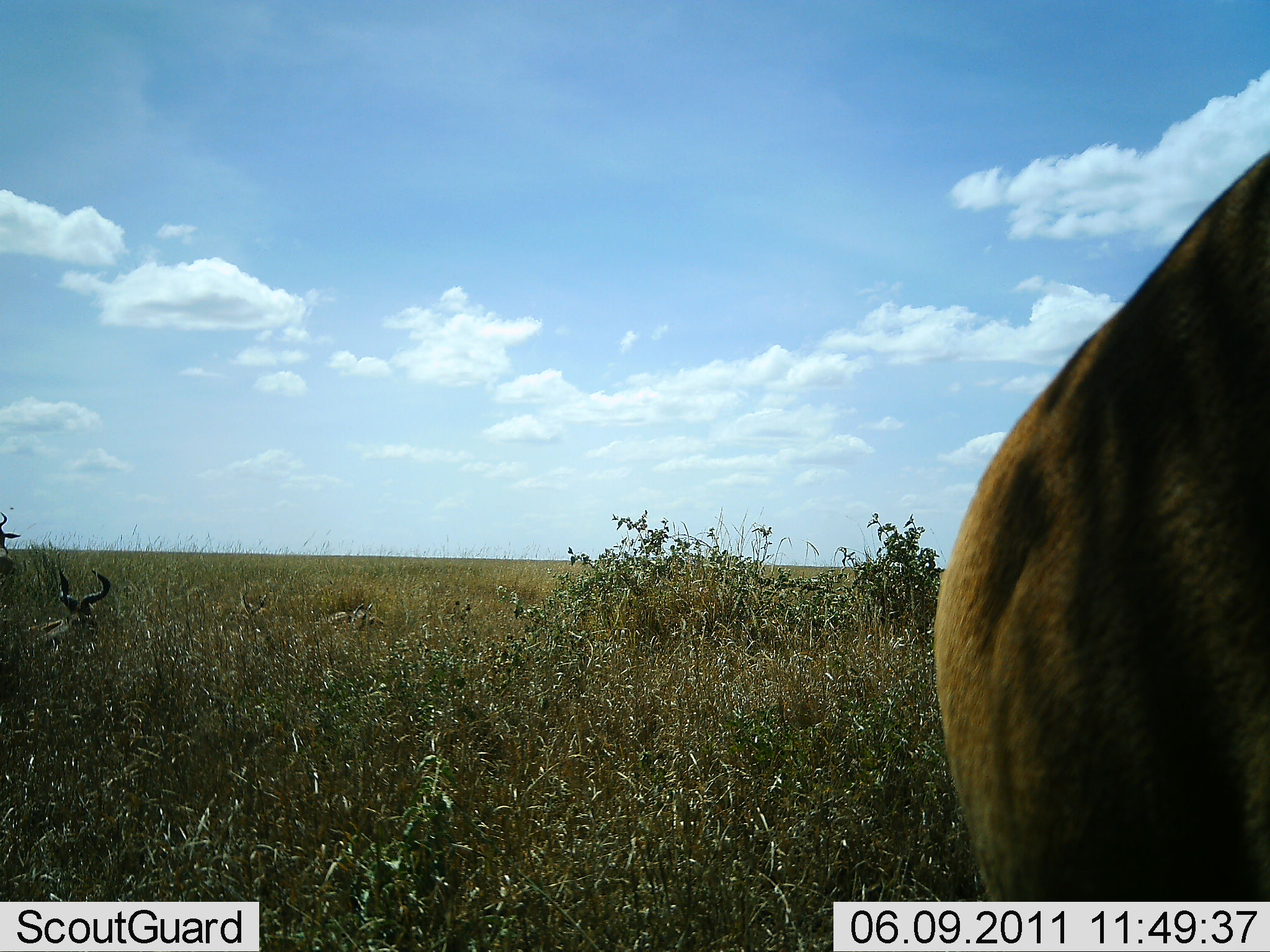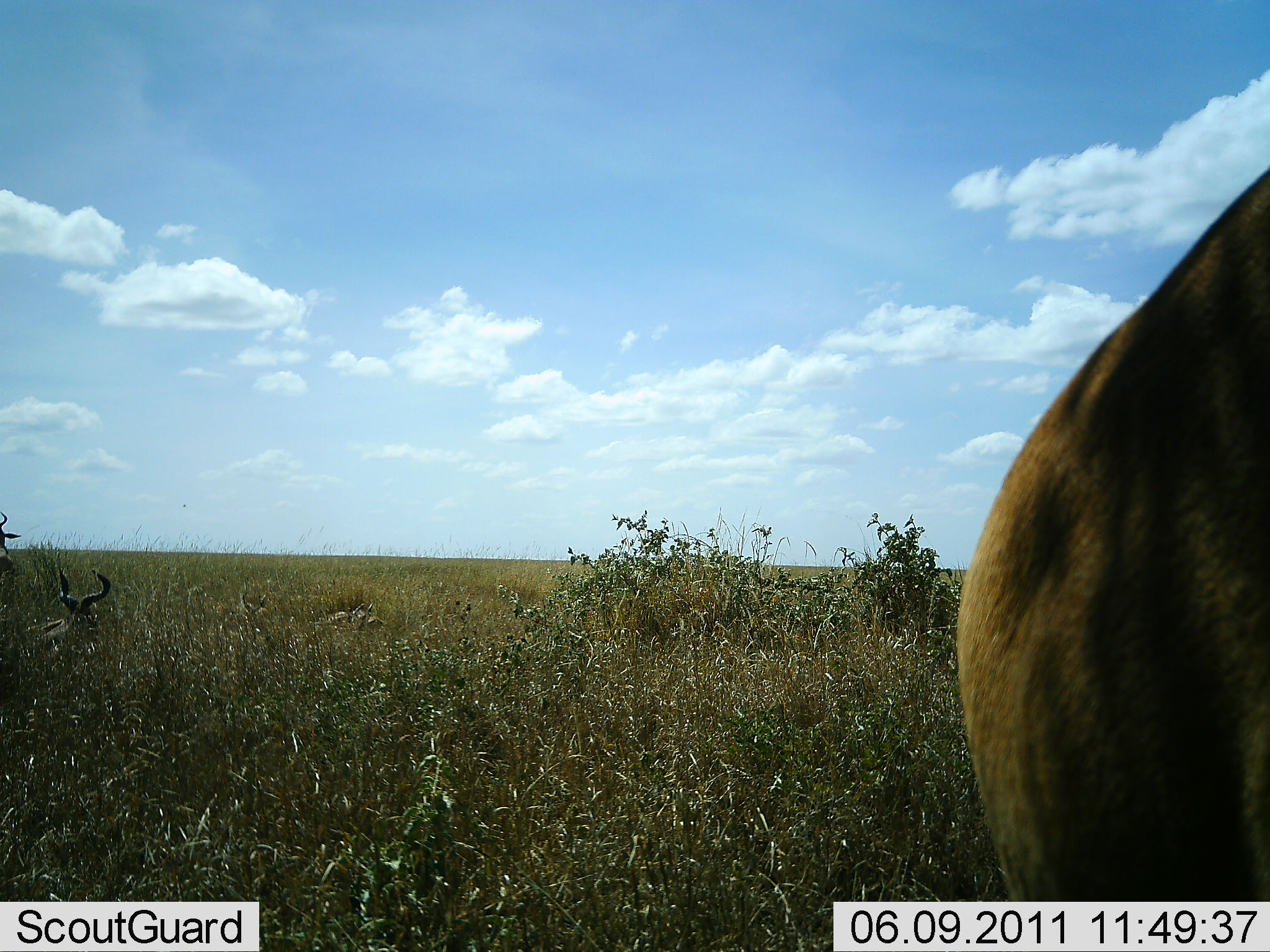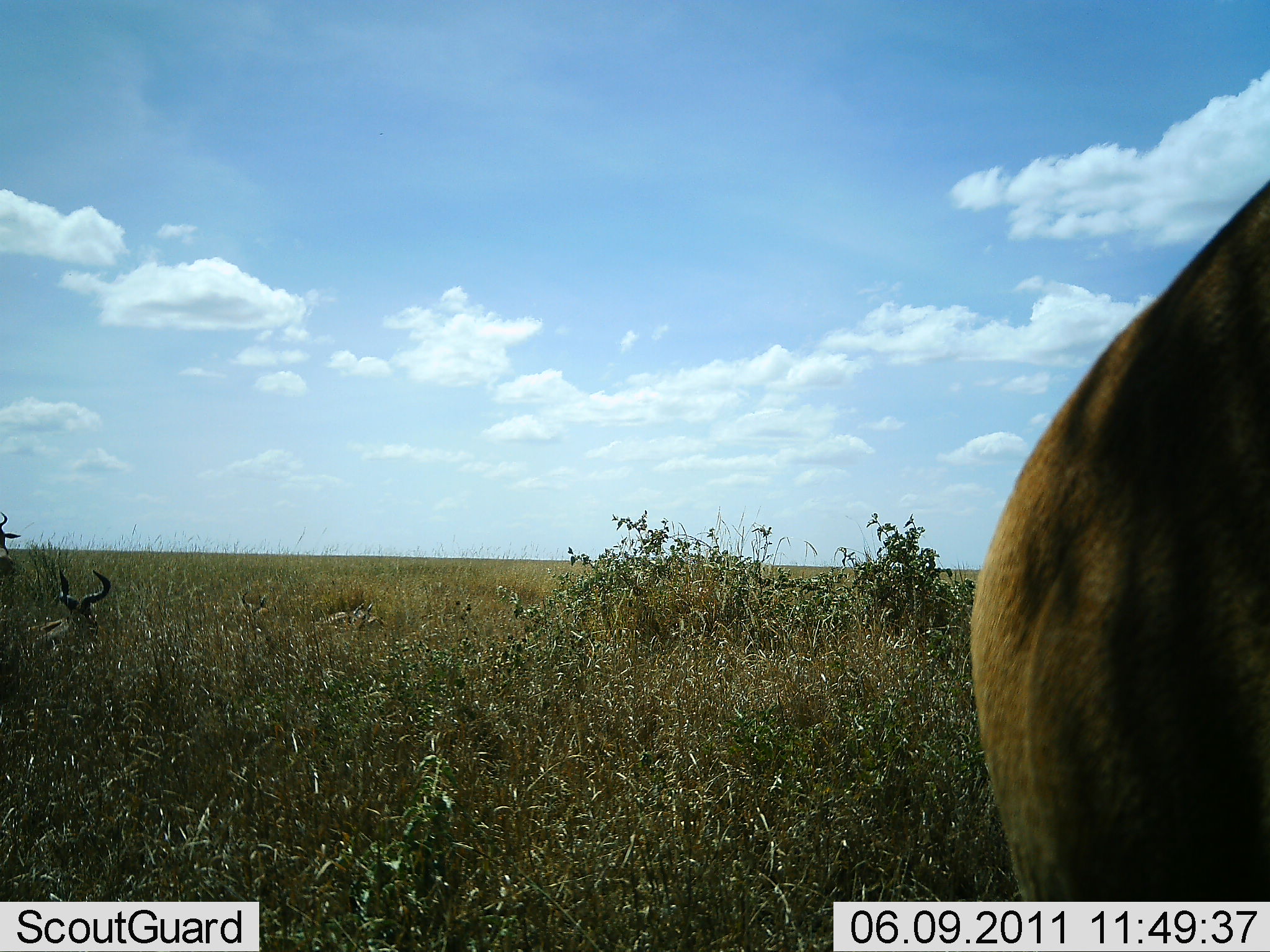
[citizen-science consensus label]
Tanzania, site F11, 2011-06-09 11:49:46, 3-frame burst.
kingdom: Animalia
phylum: Chordata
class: Mammalia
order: Artiodactyla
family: Bovidae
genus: Alcelaphus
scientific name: Alcelaphus buselaphus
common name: hartebeest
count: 2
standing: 73%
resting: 91%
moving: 0%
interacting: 9%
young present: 0%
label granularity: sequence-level